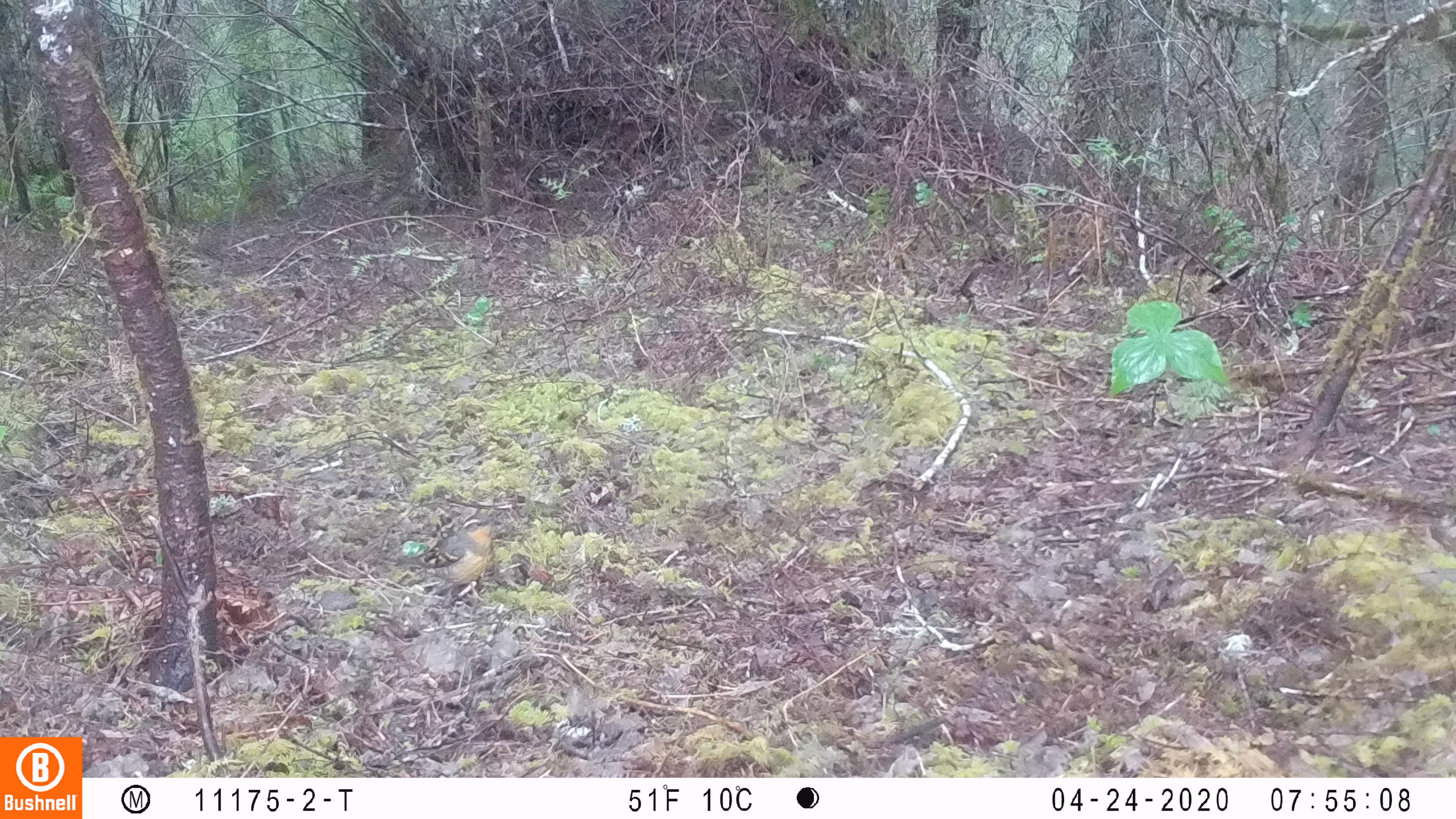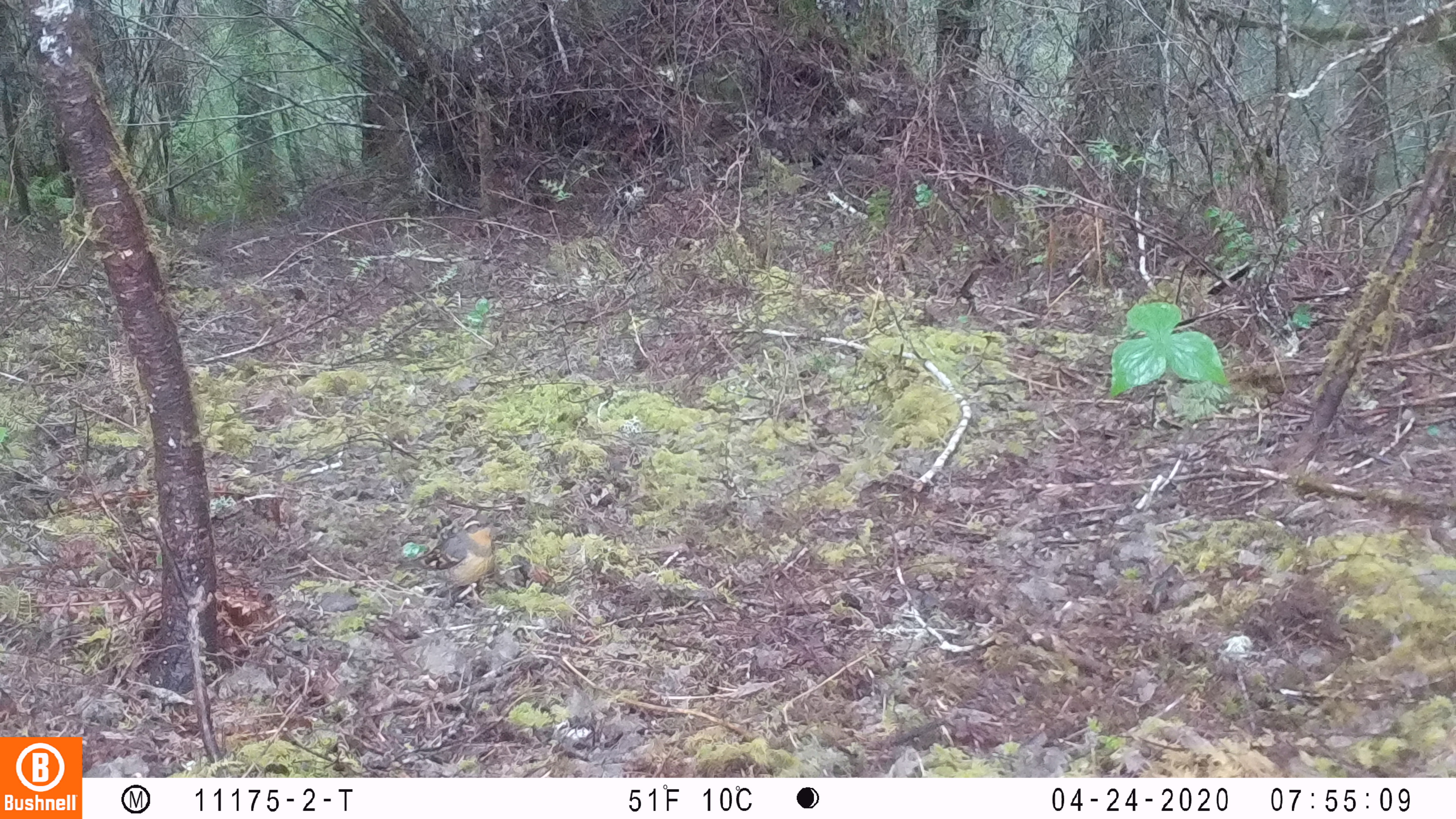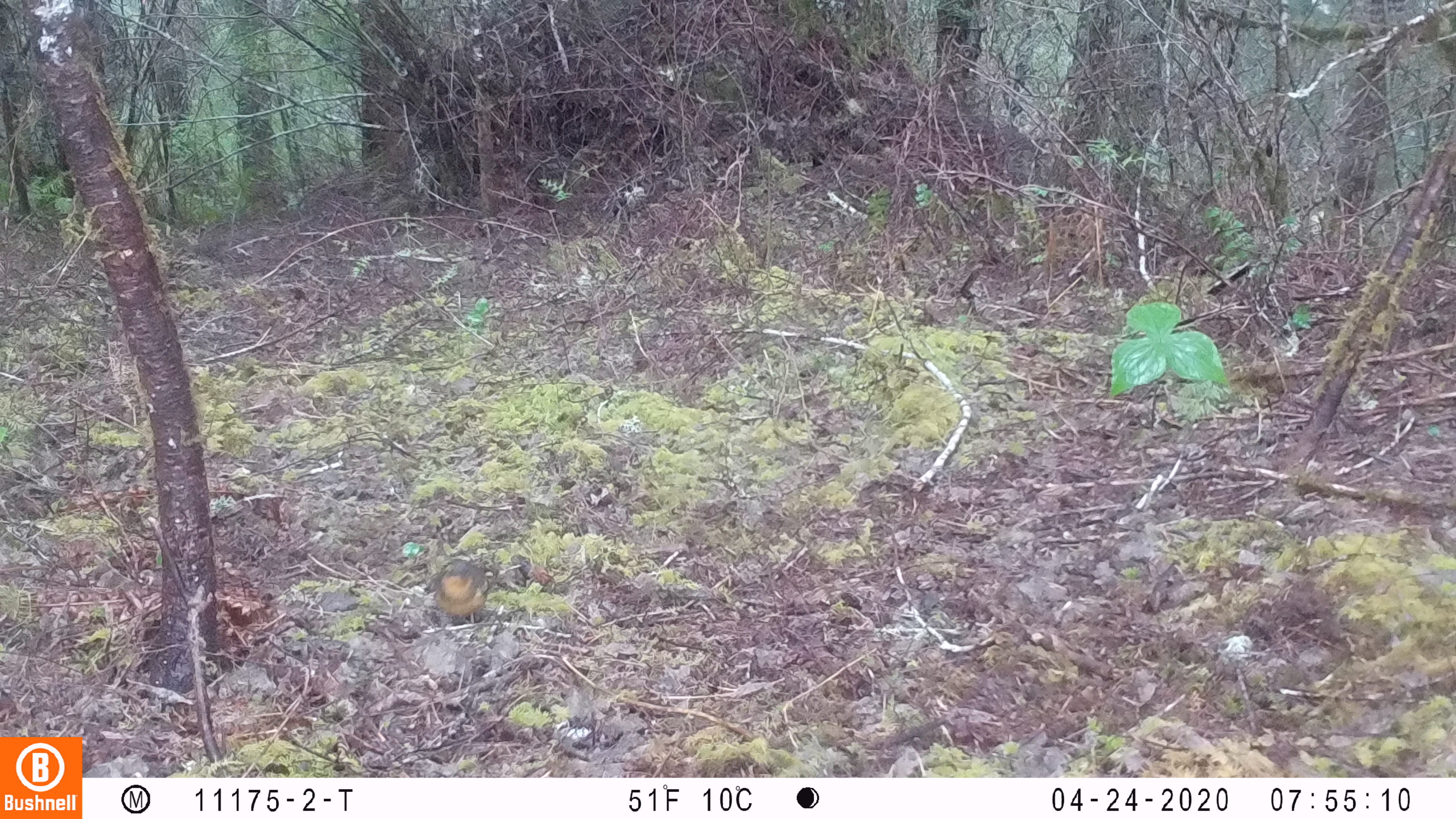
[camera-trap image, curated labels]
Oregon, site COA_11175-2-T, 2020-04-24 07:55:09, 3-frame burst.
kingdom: Animalia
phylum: Chordata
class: Aves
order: Passeriformes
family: Turdidae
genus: Ixoreus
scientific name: Ixoreus naevius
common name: varied thrush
Varied thrush (Ixoreus naevius).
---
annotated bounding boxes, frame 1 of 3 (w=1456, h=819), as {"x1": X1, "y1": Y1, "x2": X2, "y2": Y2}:
varied thrush: {"x1": 402, "y1": 514, "x2": 500, "y2": 600}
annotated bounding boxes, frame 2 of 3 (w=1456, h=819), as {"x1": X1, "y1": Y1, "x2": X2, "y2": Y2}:
varied thrush: {"x1": 397, "y1": 516, "x2": 502, "y2": 606}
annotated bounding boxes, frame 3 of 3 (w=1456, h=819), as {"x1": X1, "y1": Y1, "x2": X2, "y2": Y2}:
varied thrush: {"x1": 423, "y1": 554, "x2": 493, "y2": 627}